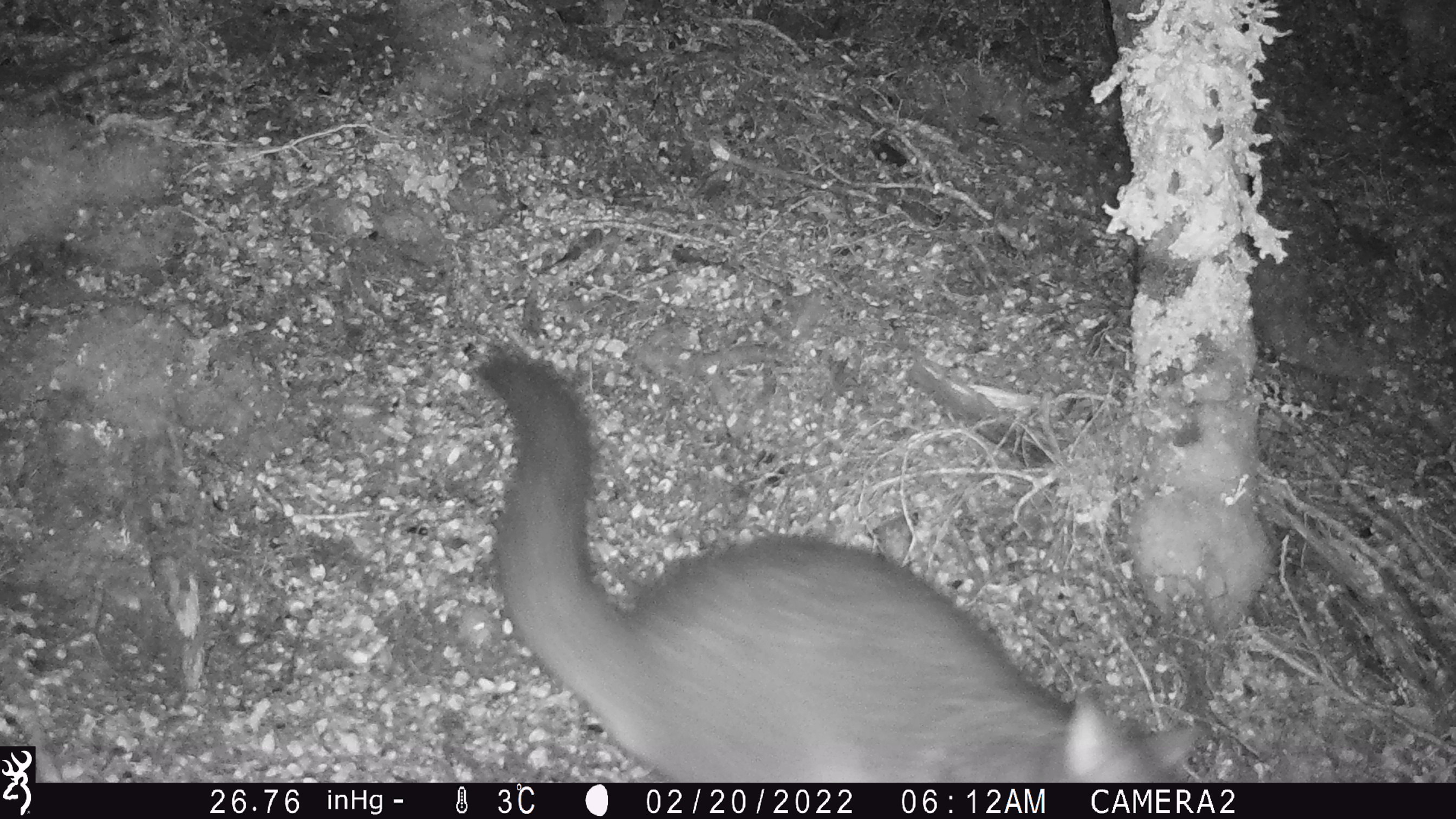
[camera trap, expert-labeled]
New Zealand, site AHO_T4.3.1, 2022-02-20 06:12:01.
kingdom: Animalia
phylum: Chordata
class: Mammalia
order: Diprotodontia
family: Phalangeridae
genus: Trichosurus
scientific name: Trichosurus vulpecula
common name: common brushtail possum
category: possum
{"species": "possum (common brushtail possum) (Trichosurus vulpecula)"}